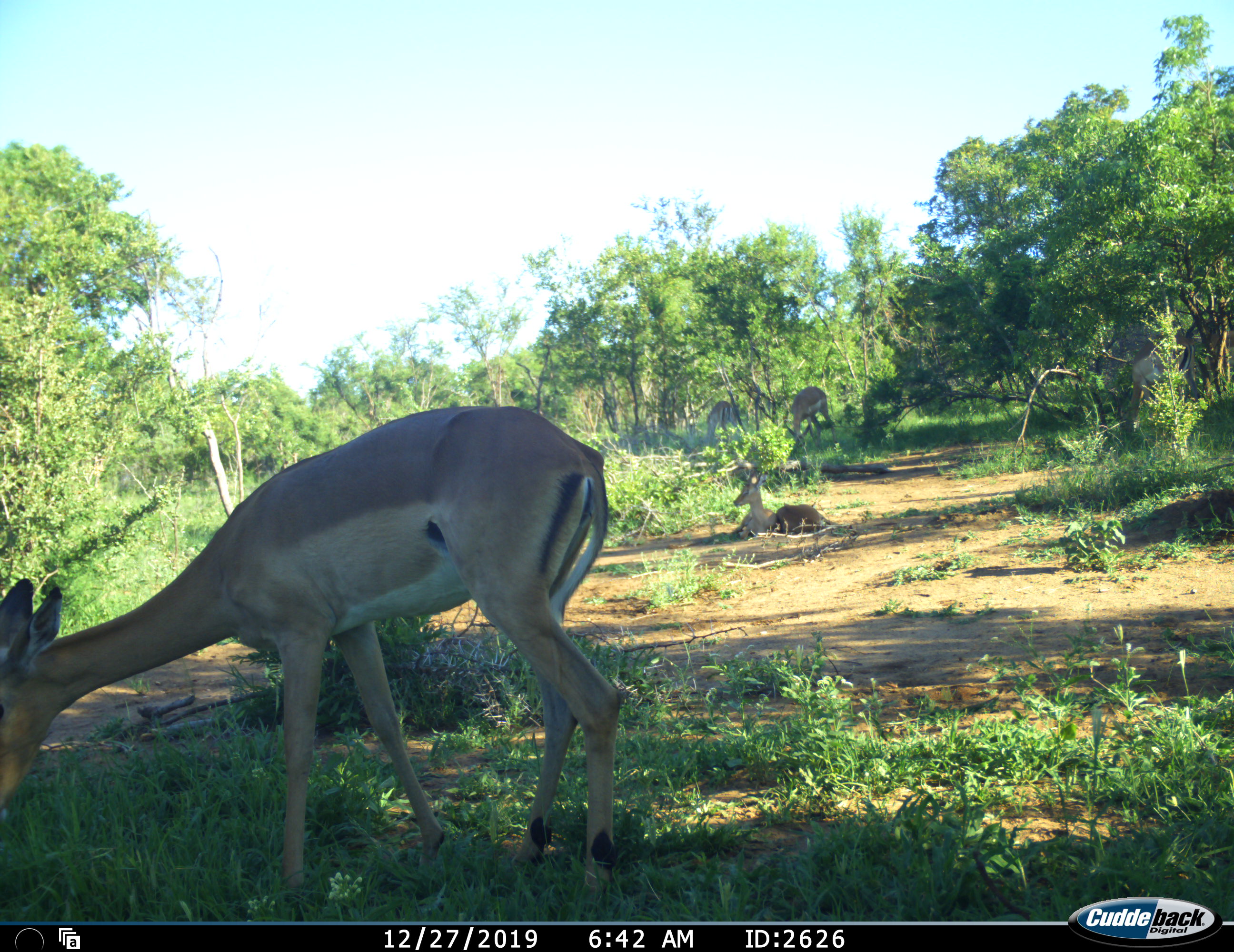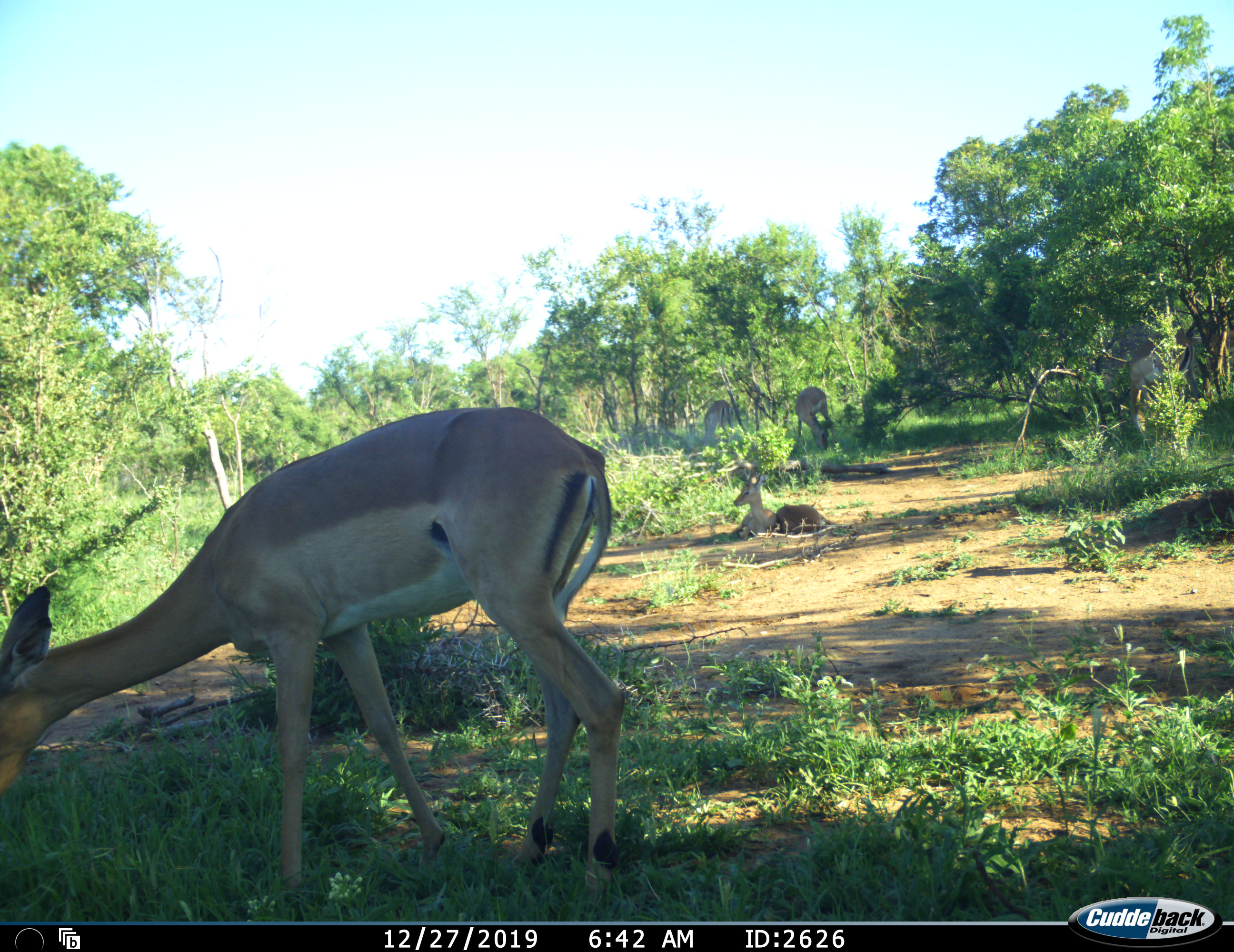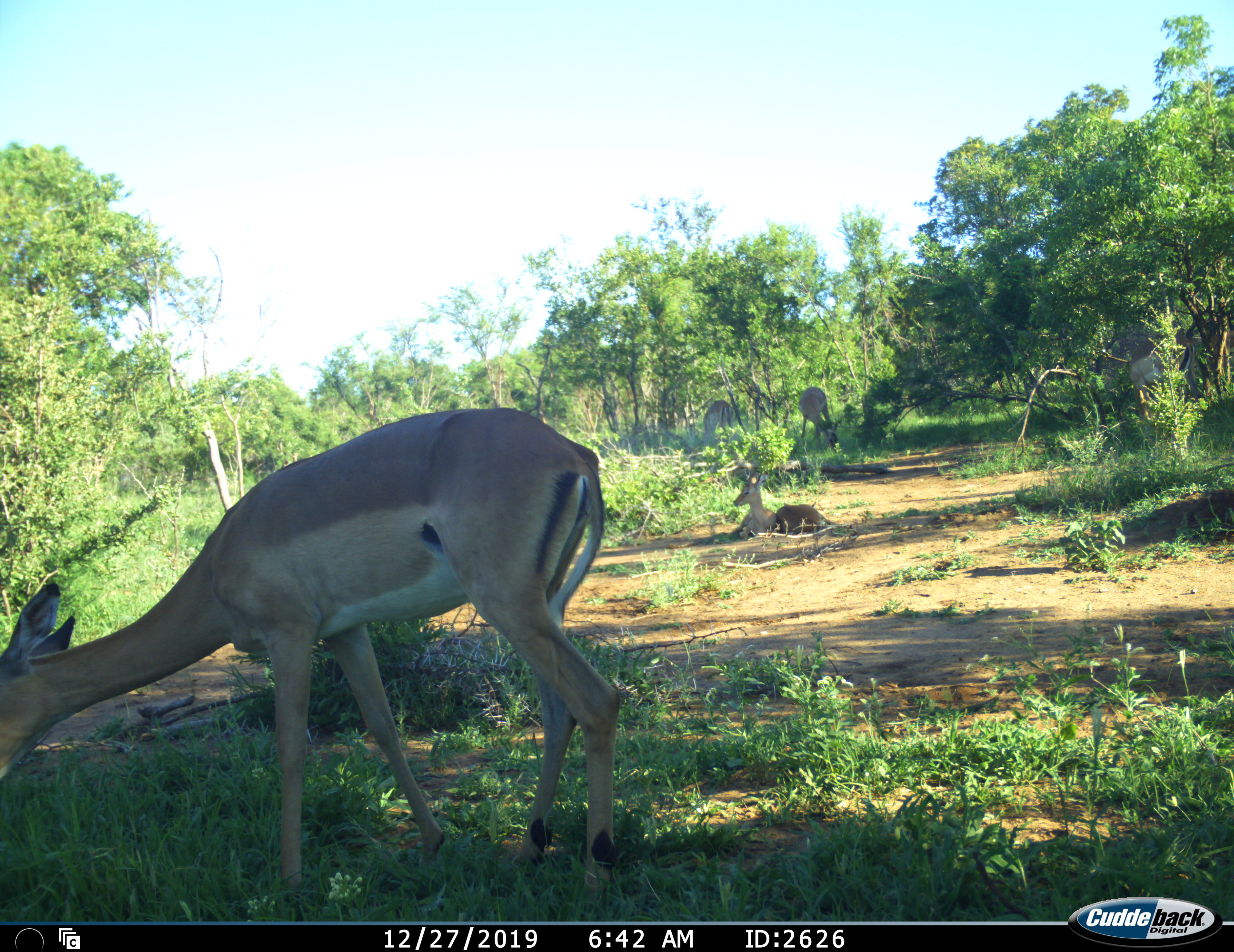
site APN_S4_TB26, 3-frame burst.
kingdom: Animalia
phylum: Chordata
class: Mammalia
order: Artiodactyla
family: Bovidae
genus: Aepyceros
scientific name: Aepyceros melampus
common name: impala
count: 5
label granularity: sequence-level